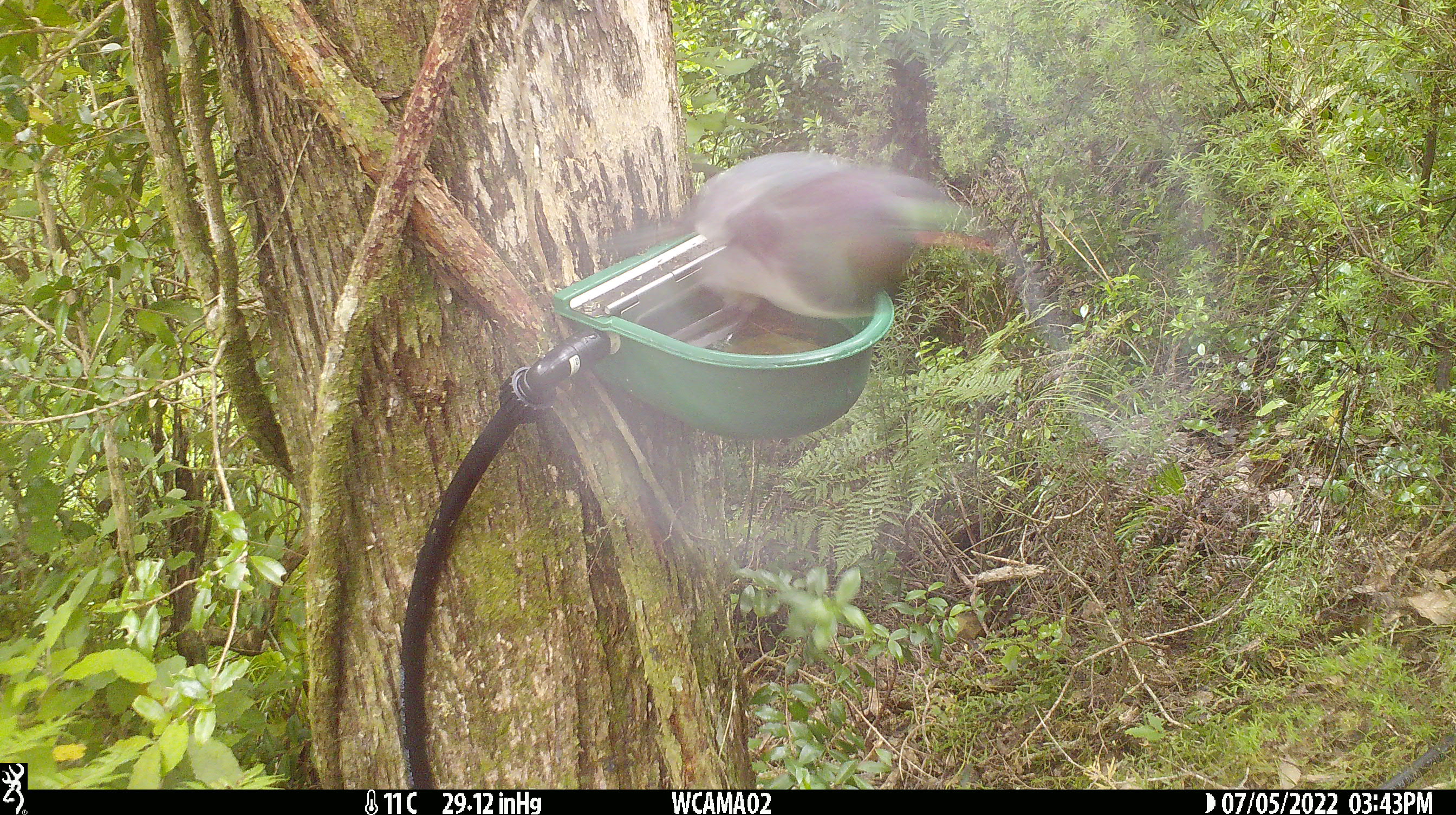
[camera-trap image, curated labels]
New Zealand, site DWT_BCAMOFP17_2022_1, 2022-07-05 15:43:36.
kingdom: Animalia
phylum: Chordata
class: Aves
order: Columbiformes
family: Columbidae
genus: Hemiphaga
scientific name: Hemiphaga novaeseelandiae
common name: new zealand pigeon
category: kereru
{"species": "kereru (new zealand pigeon) (Hemiphaga novaeseelandiae)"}